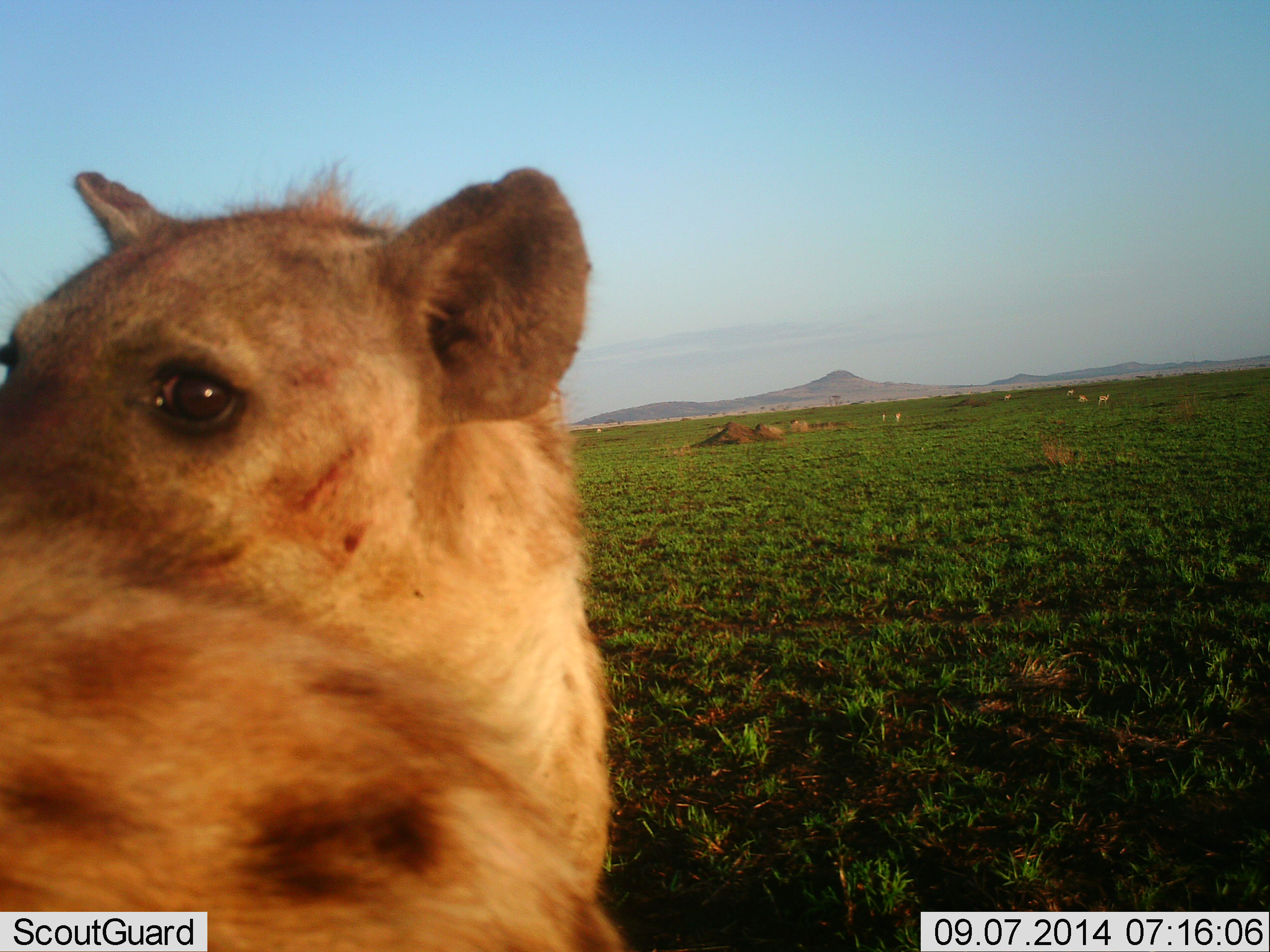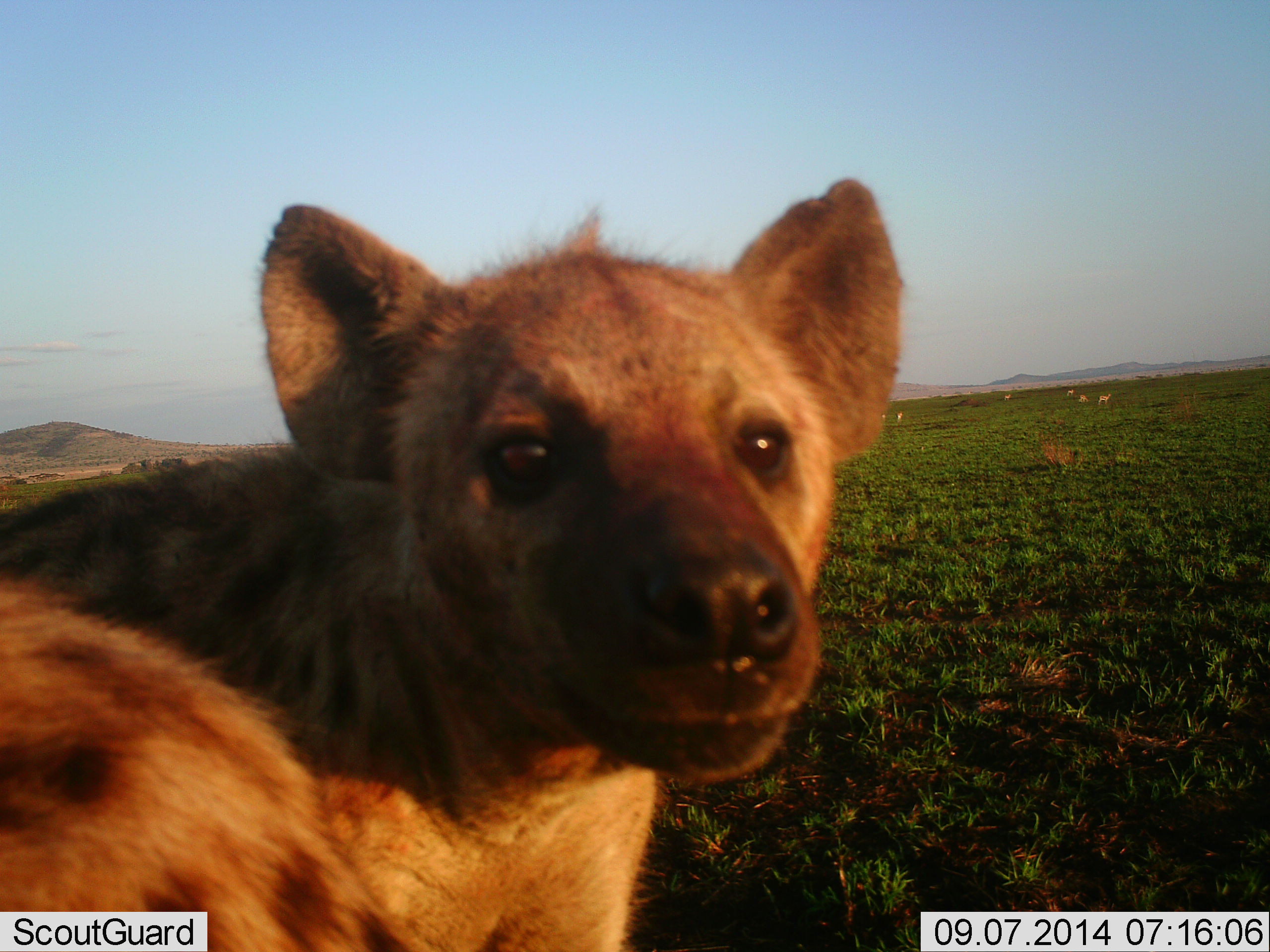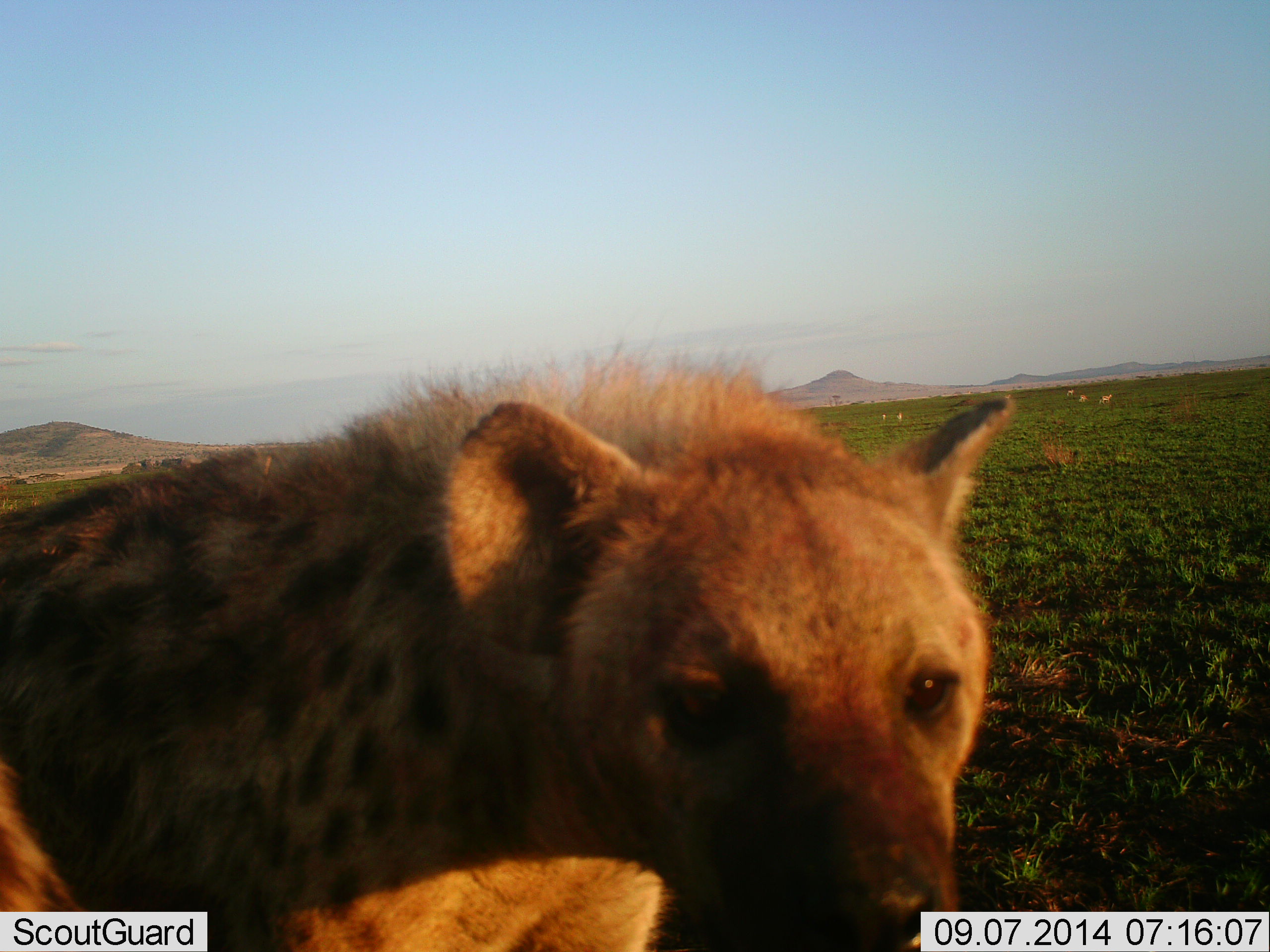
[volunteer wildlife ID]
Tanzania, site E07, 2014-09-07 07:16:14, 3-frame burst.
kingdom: Animalia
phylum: Chordata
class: Mammalia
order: Carnivora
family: Hyaenidae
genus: Crocuta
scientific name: Crocuta crocuta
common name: spotted hyena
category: hyenaspotted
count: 1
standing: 62%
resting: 15%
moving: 8%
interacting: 23%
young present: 0%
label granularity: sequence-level